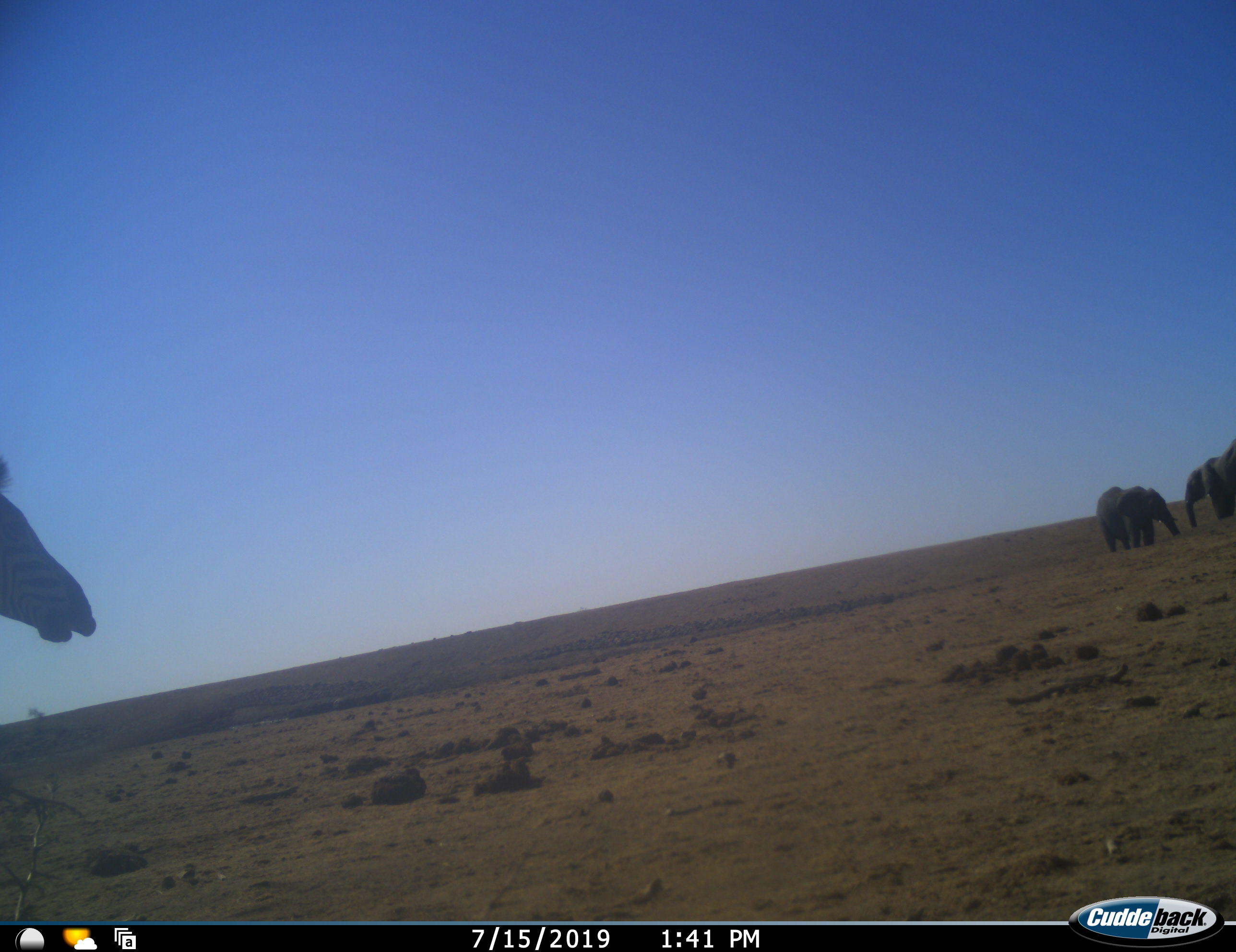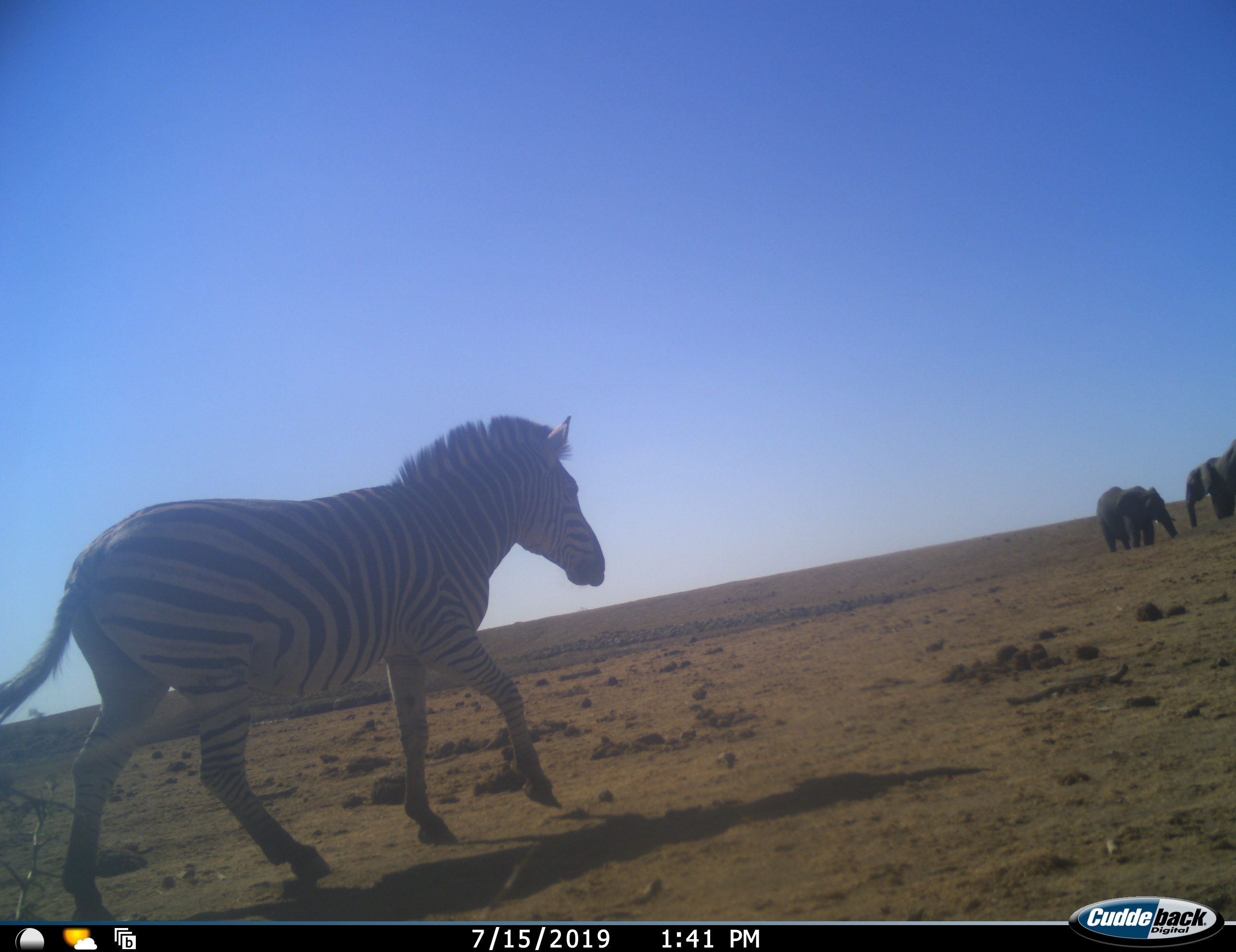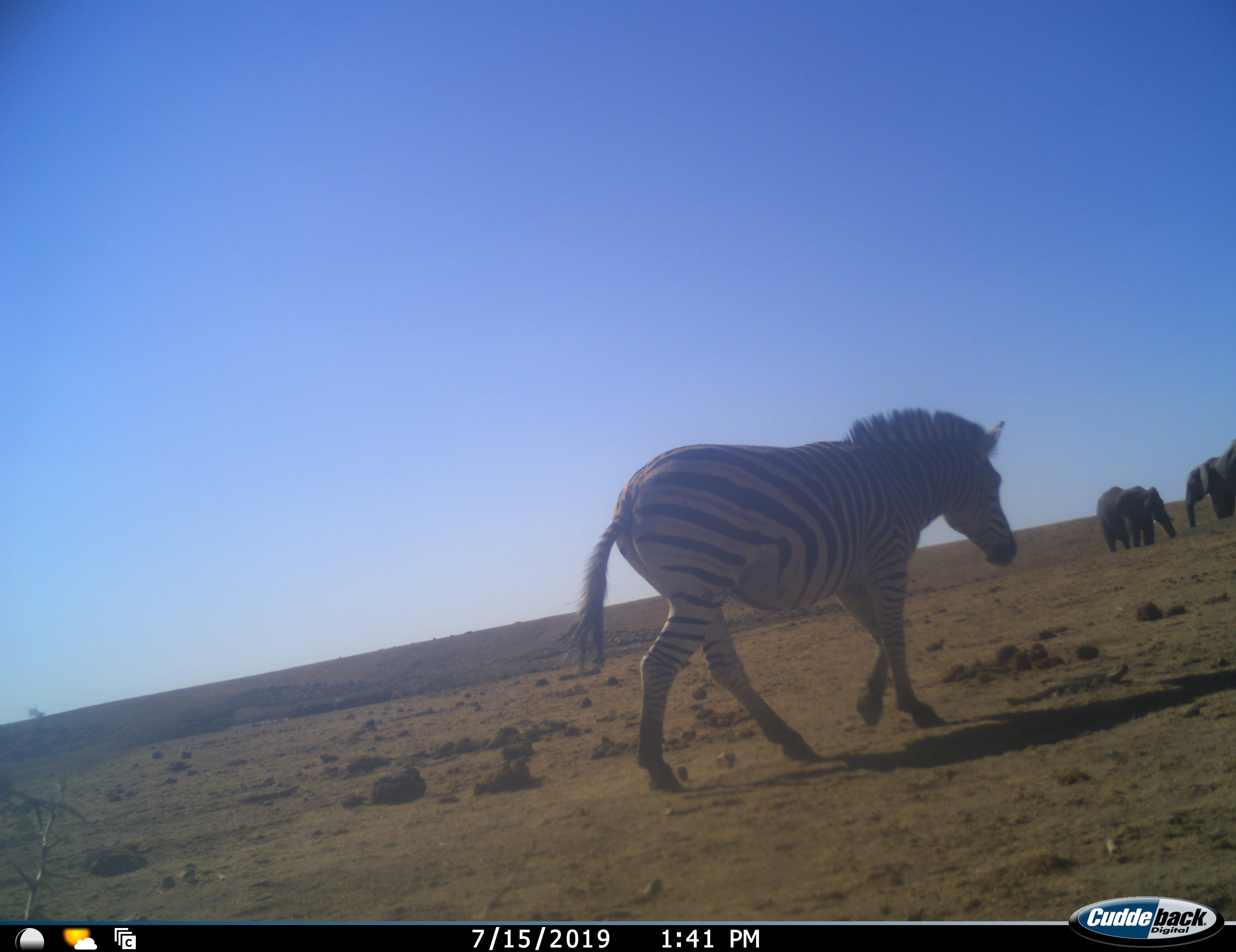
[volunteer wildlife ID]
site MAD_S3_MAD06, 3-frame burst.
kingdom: Animalia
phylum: Chordata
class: Mammalia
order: Proboscidea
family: Elephantidae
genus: Loxodonta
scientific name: Loxodonta africana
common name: african bush elephant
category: elephant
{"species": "elephant (african bush elephant) (Loxodonta africana)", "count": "2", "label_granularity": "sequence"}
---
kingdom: Animalia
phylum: Chordata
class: Mammalia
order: Perissodactyla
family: Equidae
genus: Equus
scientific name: Equus quagga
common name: plains zebra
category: zebraplains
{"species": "zebraplains (plains zebra) (Equus quagga)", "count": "1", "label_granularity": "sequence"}